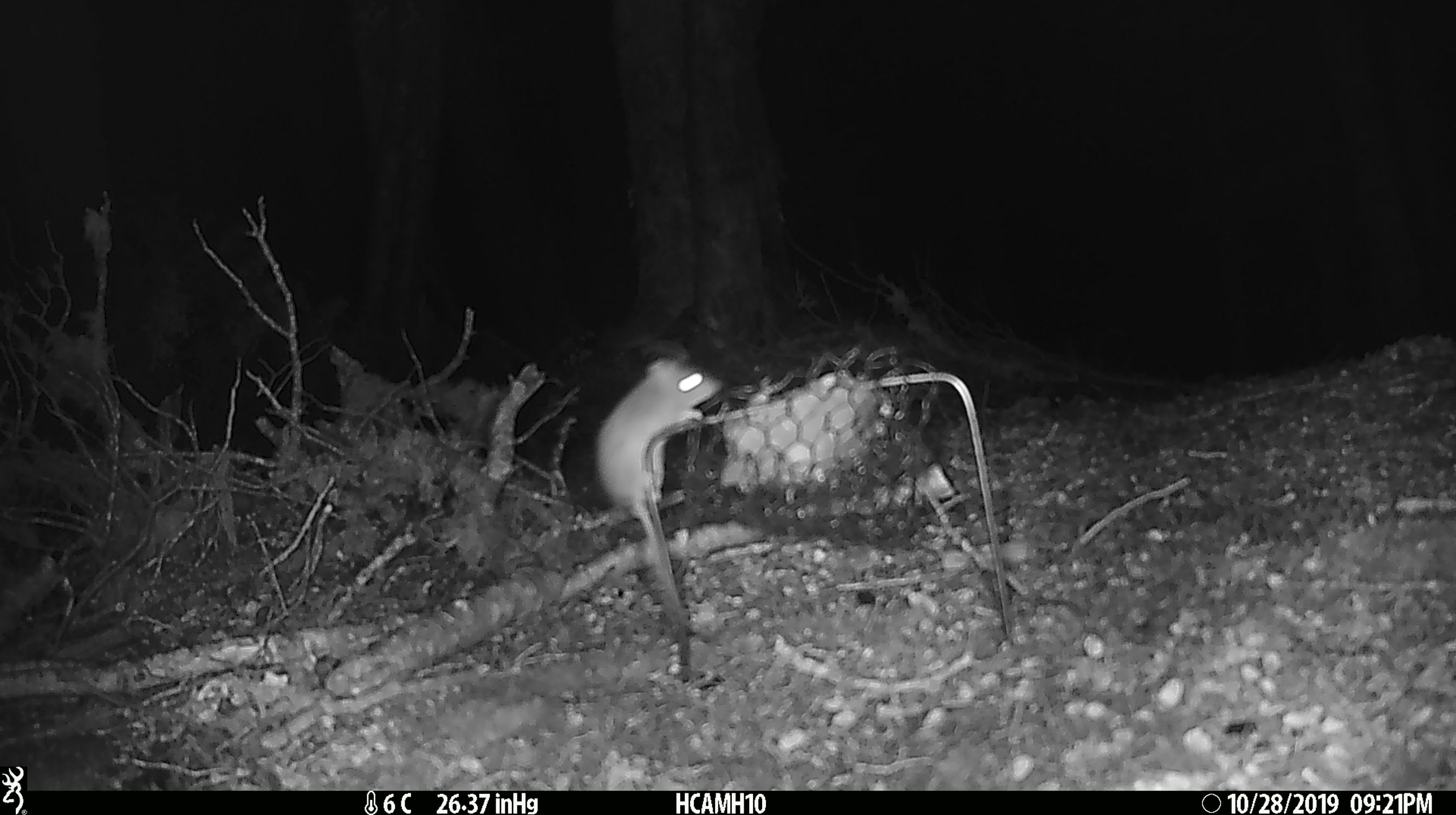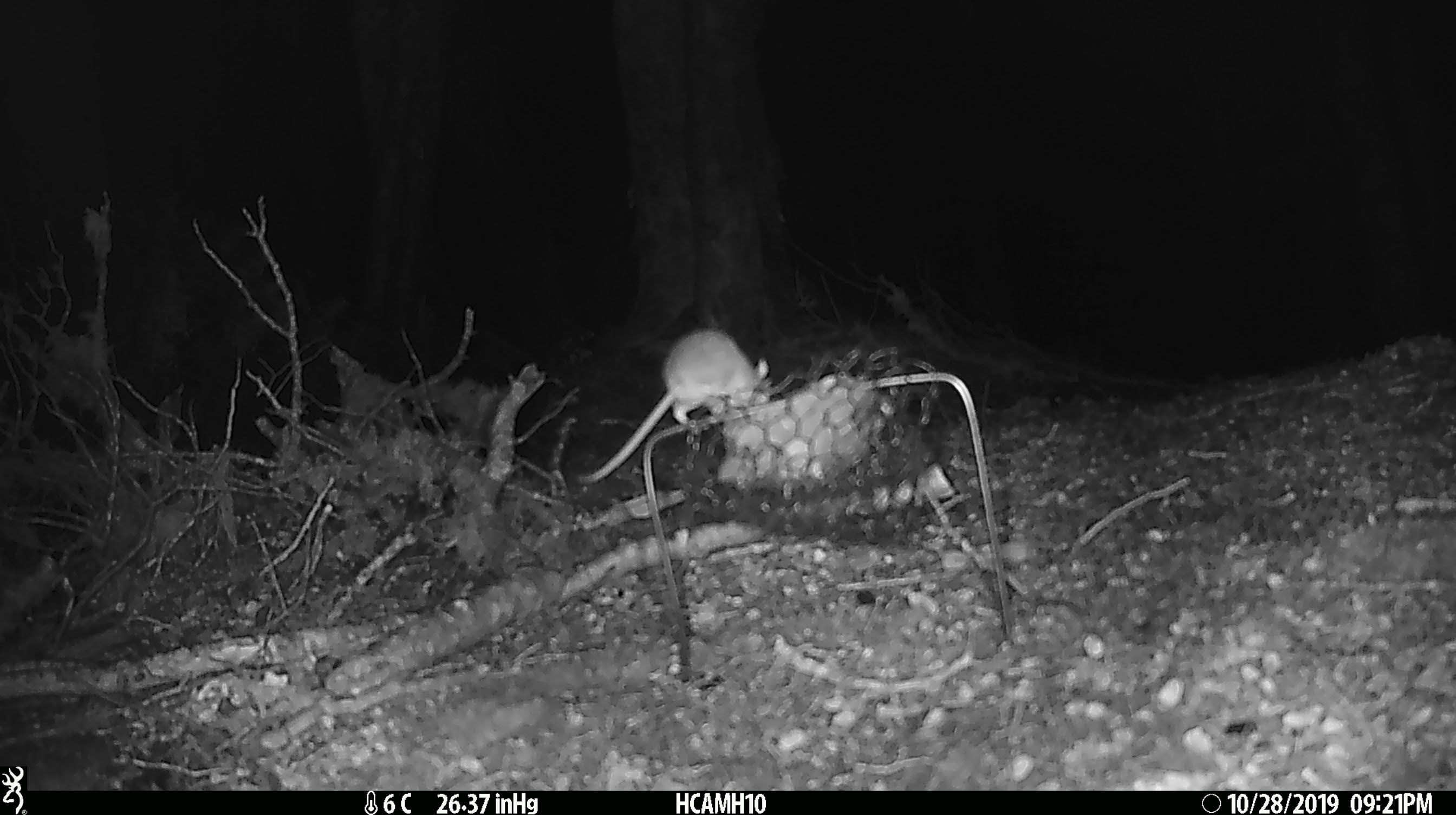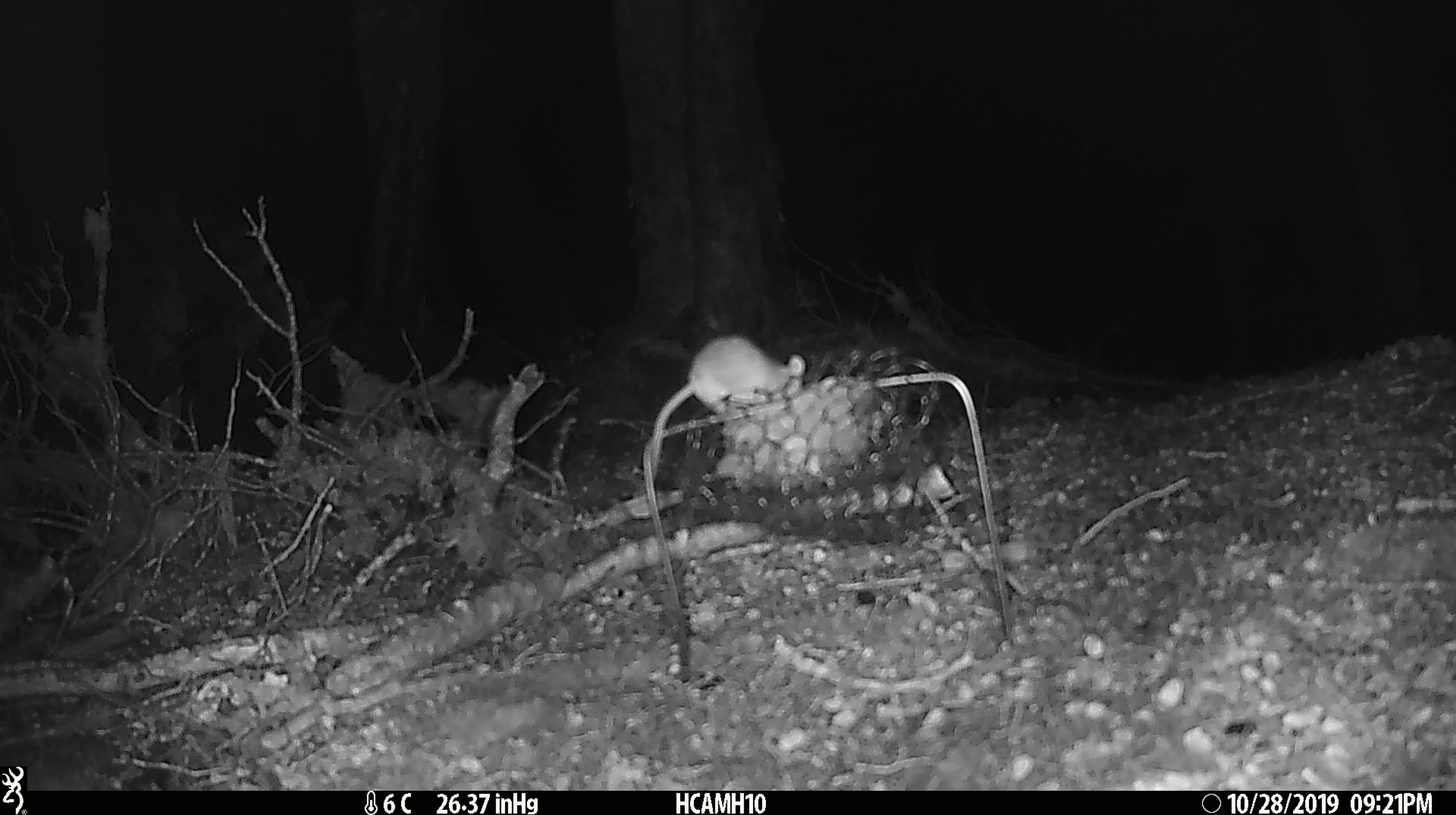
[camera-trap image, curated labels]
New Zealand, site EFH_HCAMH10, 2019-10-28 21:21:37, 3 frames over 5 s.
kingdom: Animalia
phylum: Chordata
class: Mammalia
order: Rodentia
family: Muridae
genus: Mus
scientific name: Mus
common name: mouse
Mouse (Mus).